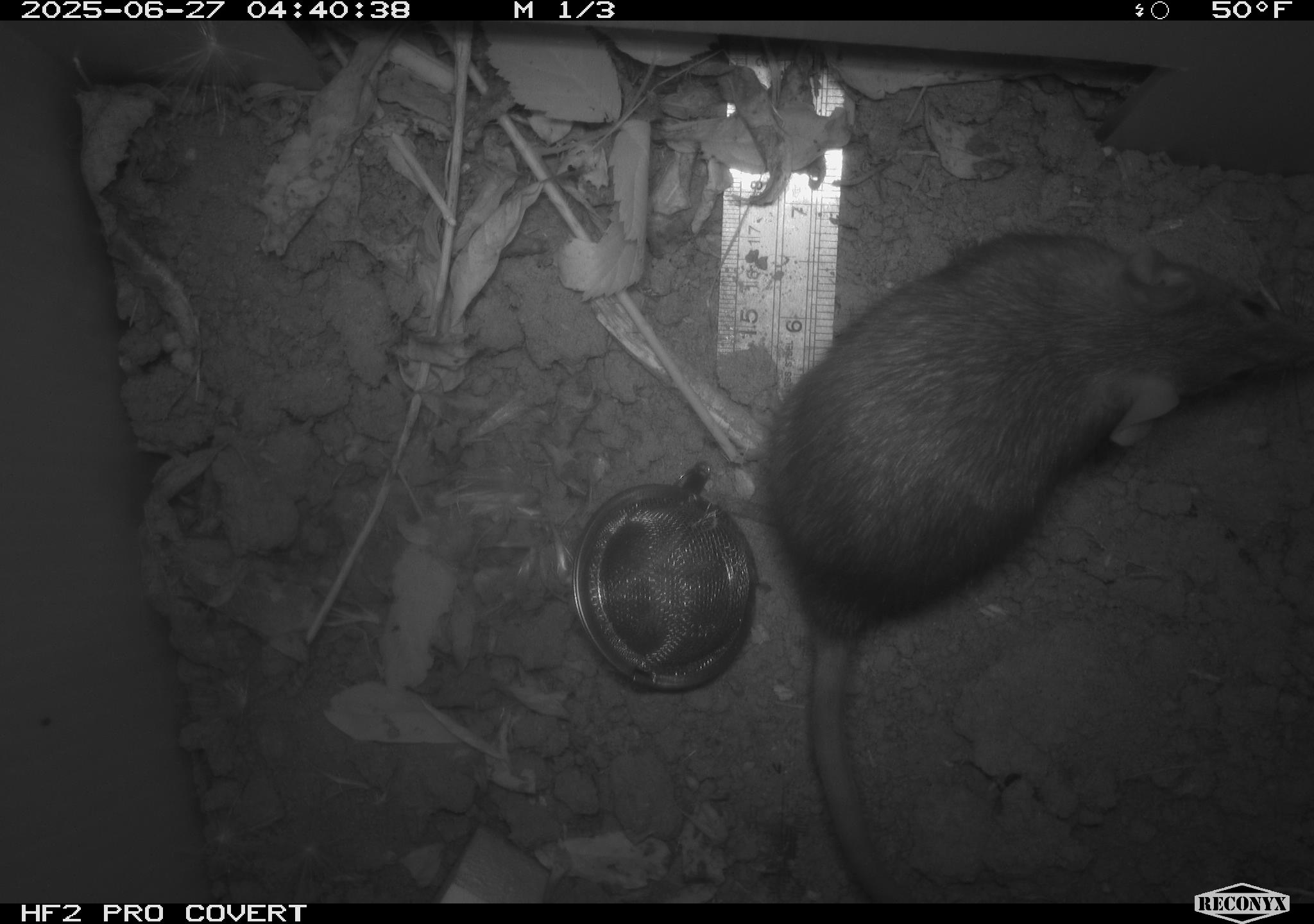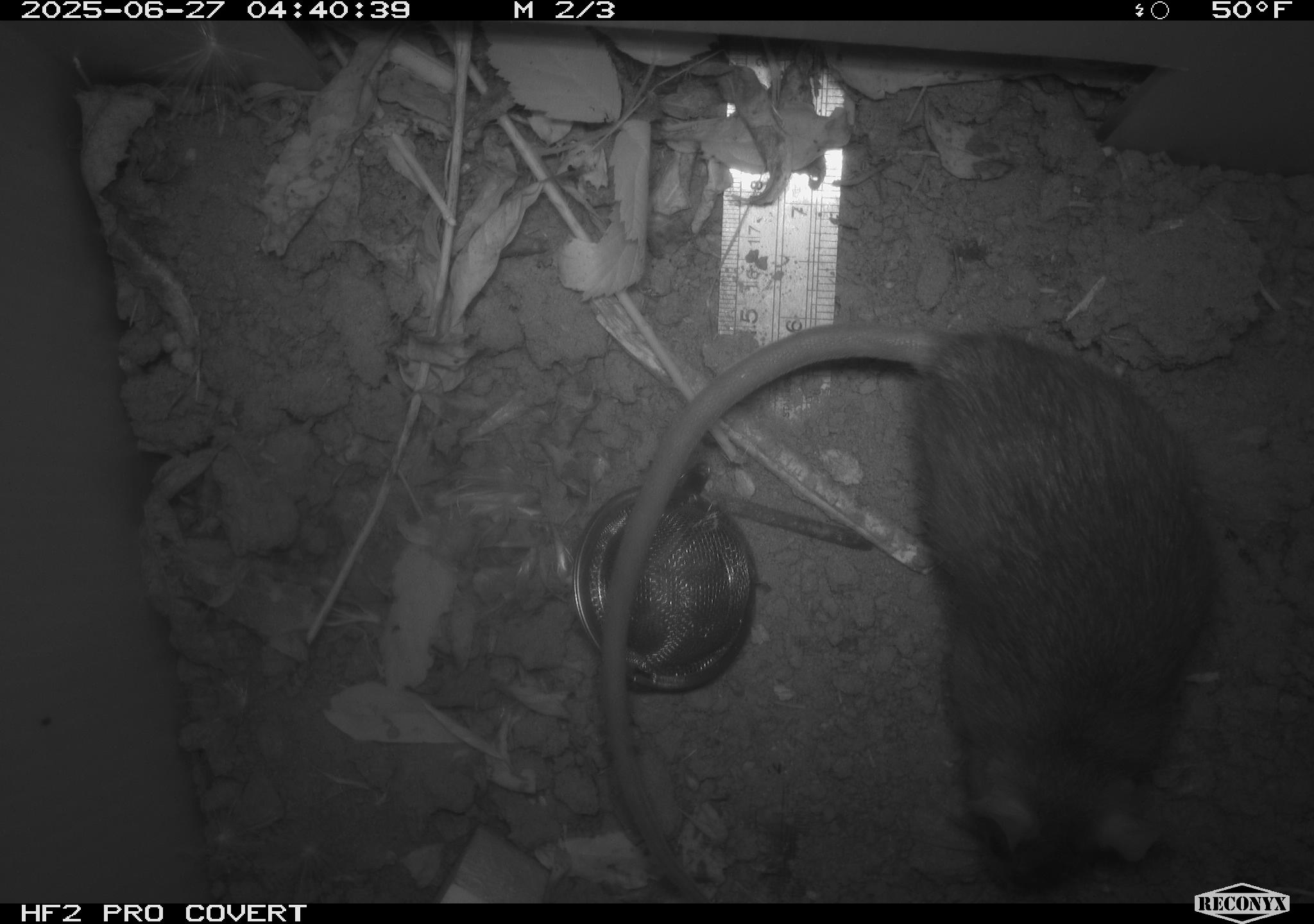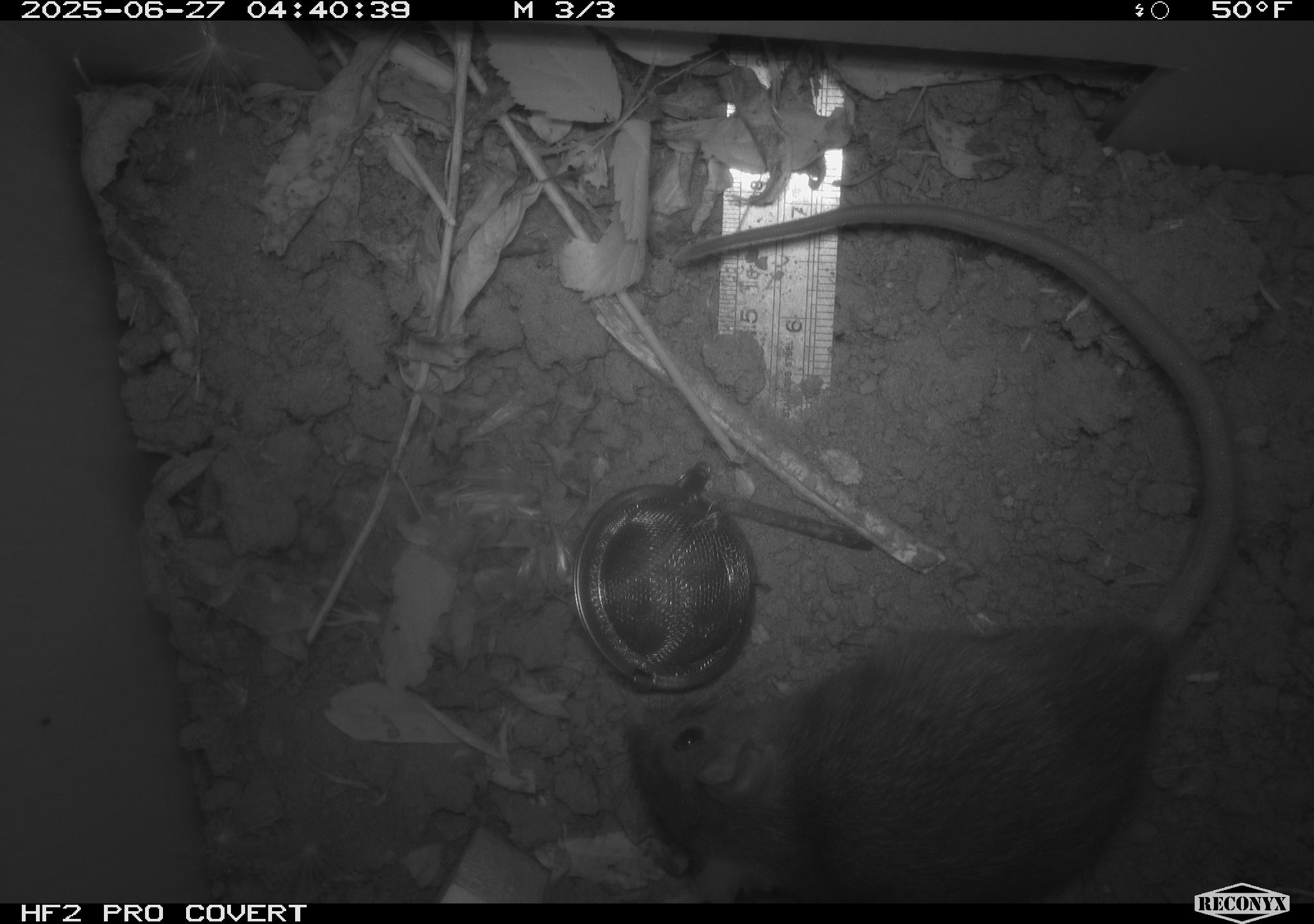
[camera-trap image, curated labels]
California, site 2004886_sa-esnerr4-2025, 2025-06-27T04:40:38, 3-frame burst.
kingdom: Animalia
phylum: Chordata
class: Mammalia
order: Rodentia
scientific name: Rodentia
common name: rodent